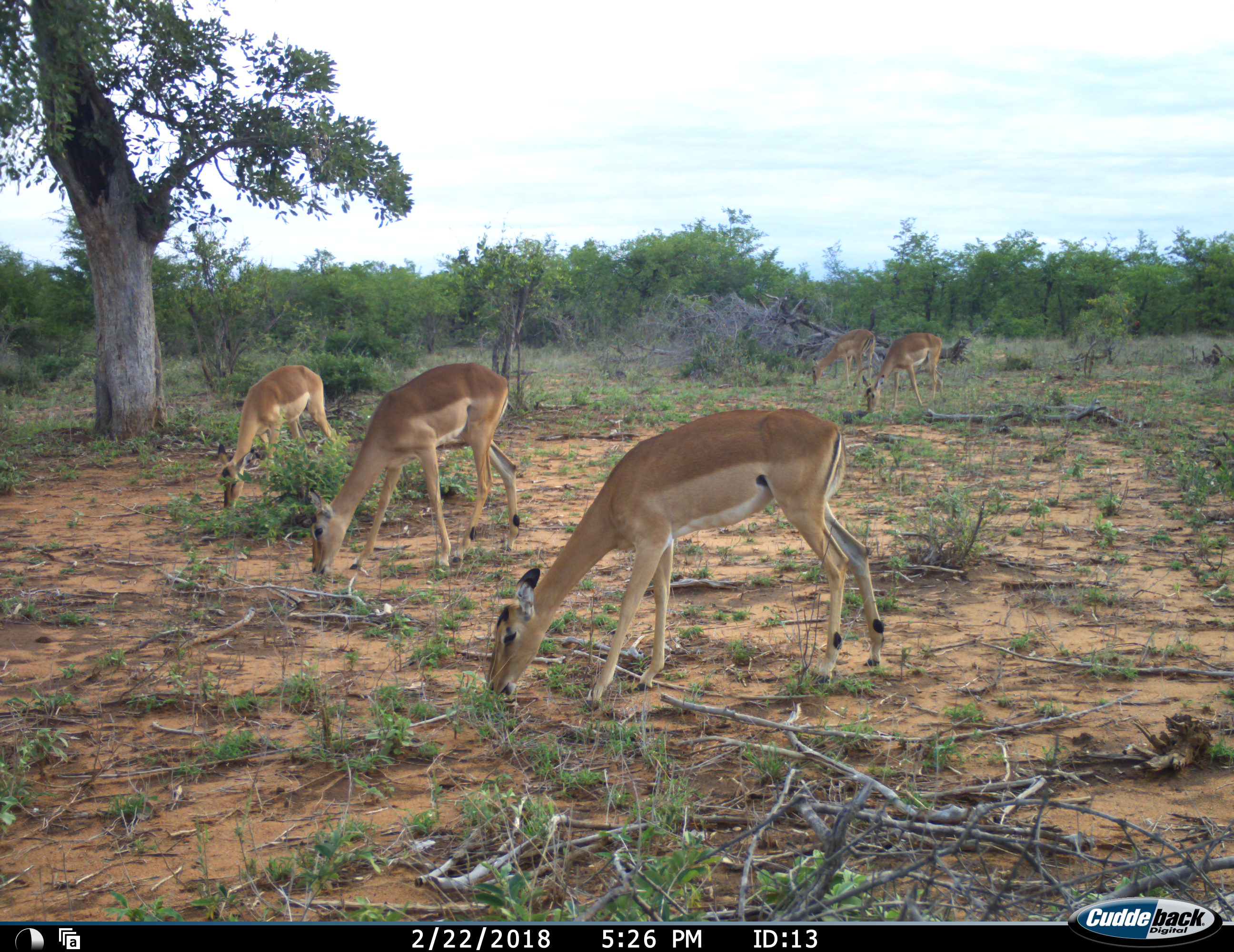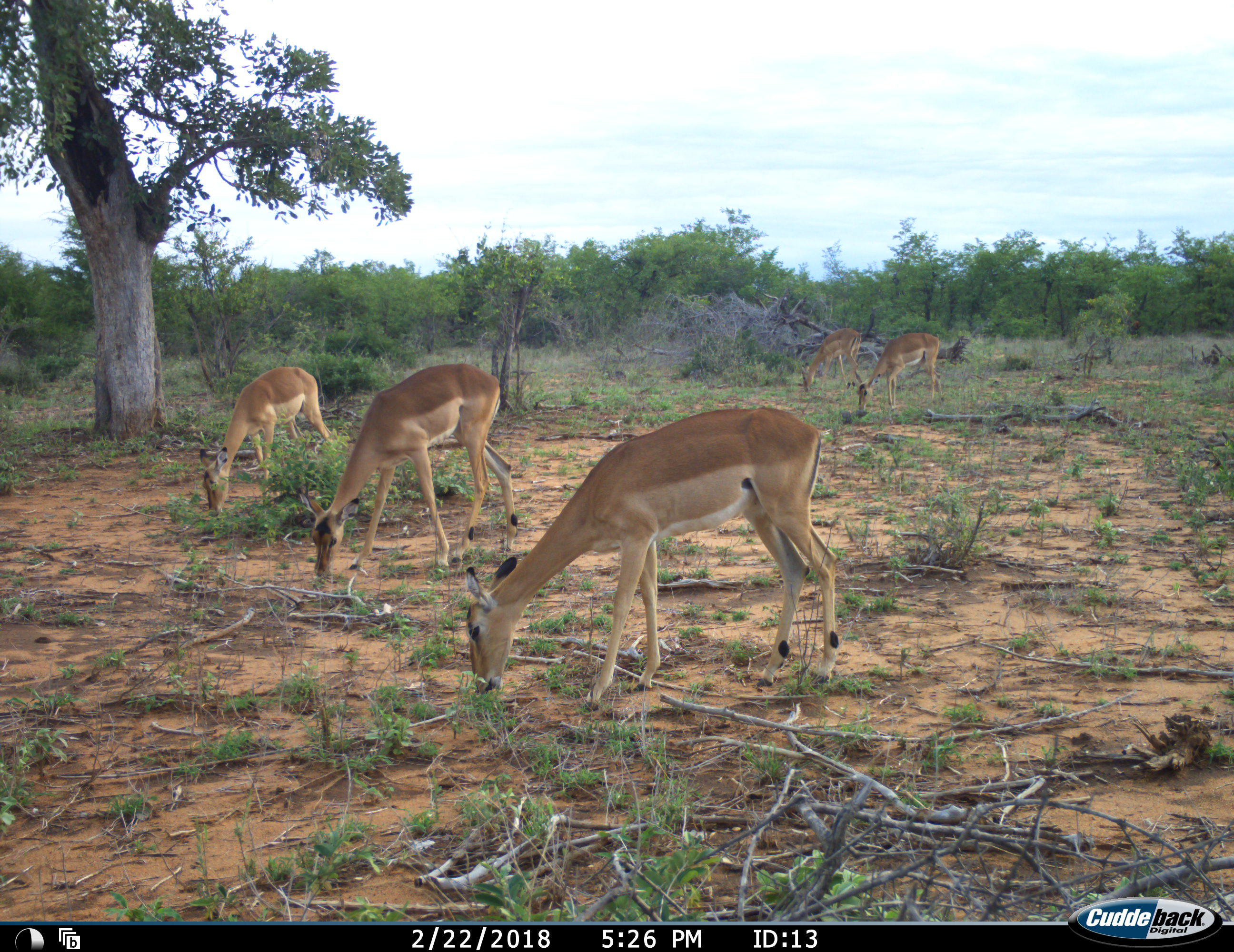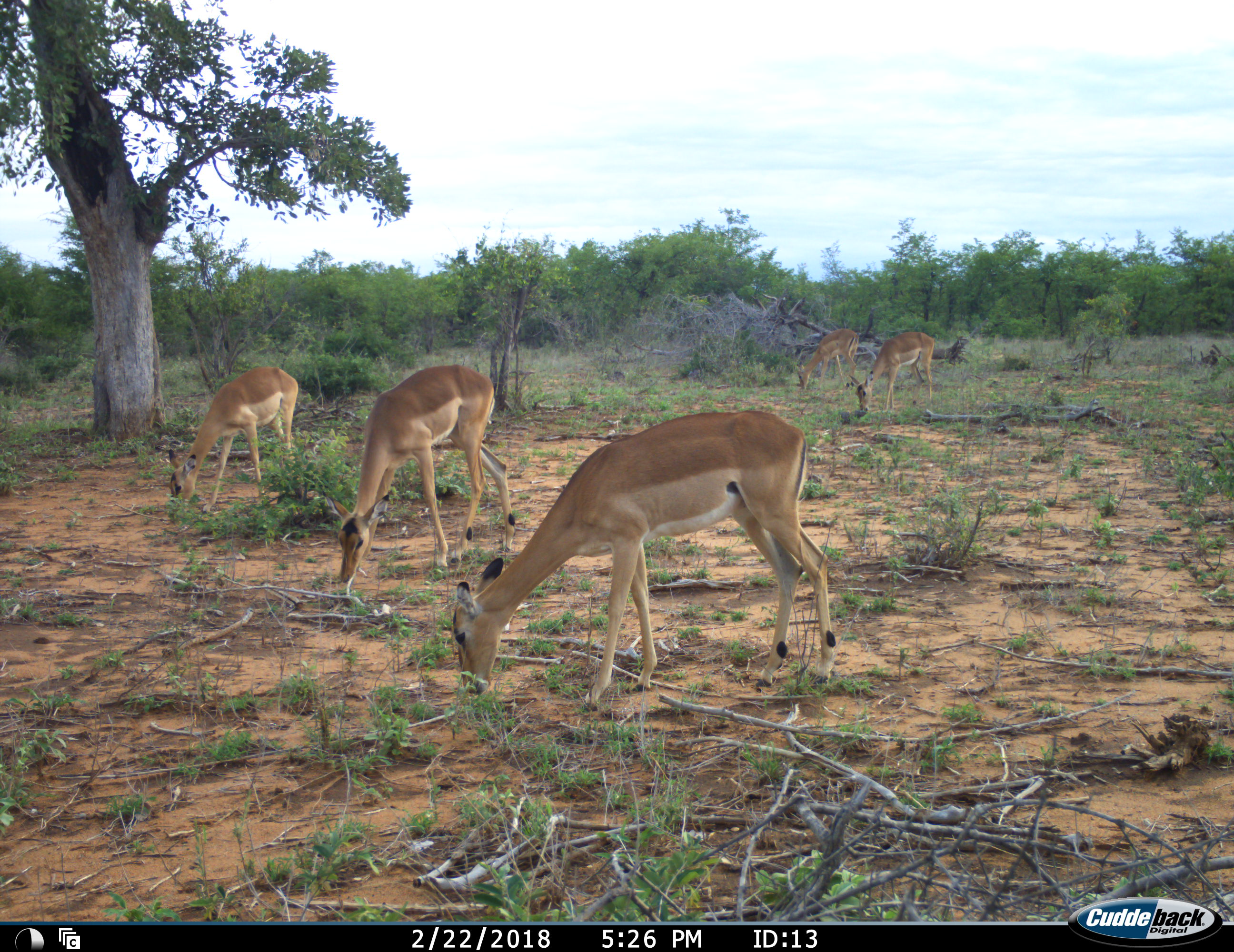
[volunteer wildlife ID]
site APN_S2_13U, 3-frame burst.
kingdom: Animalia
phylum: Chordata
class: Mammalia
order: Artiodactyla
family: Bovidae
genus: Aepyceros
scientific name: Aepyceros melampus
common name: impala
Impala (Aepyceros melampus), count 5. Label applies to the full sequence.